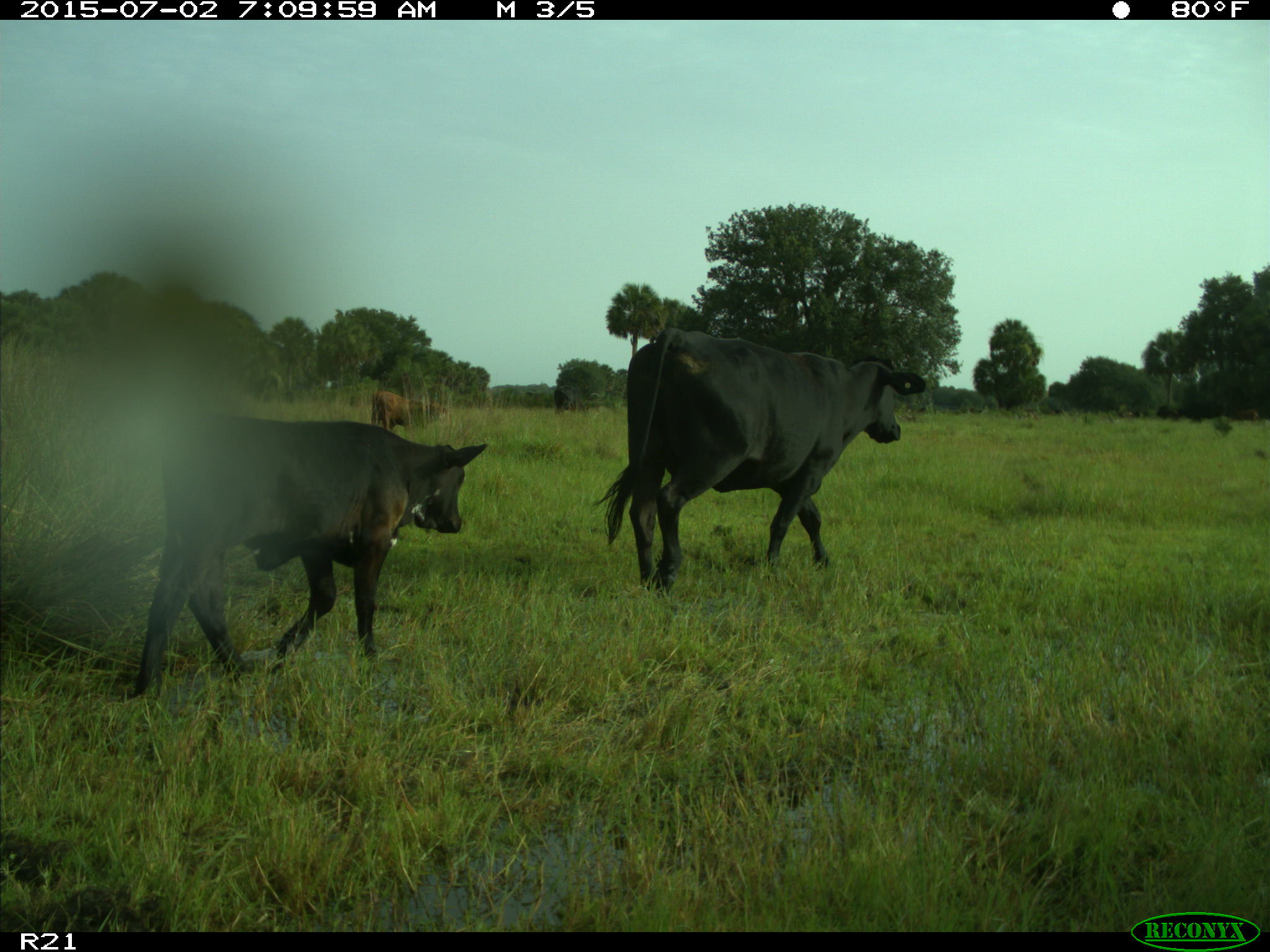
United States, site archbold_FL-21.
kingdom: Animalia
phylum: Chordata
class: Mammalia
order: Artiodactyla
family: Bovidae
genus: Bos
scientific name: Bos taurus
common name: domestic cow